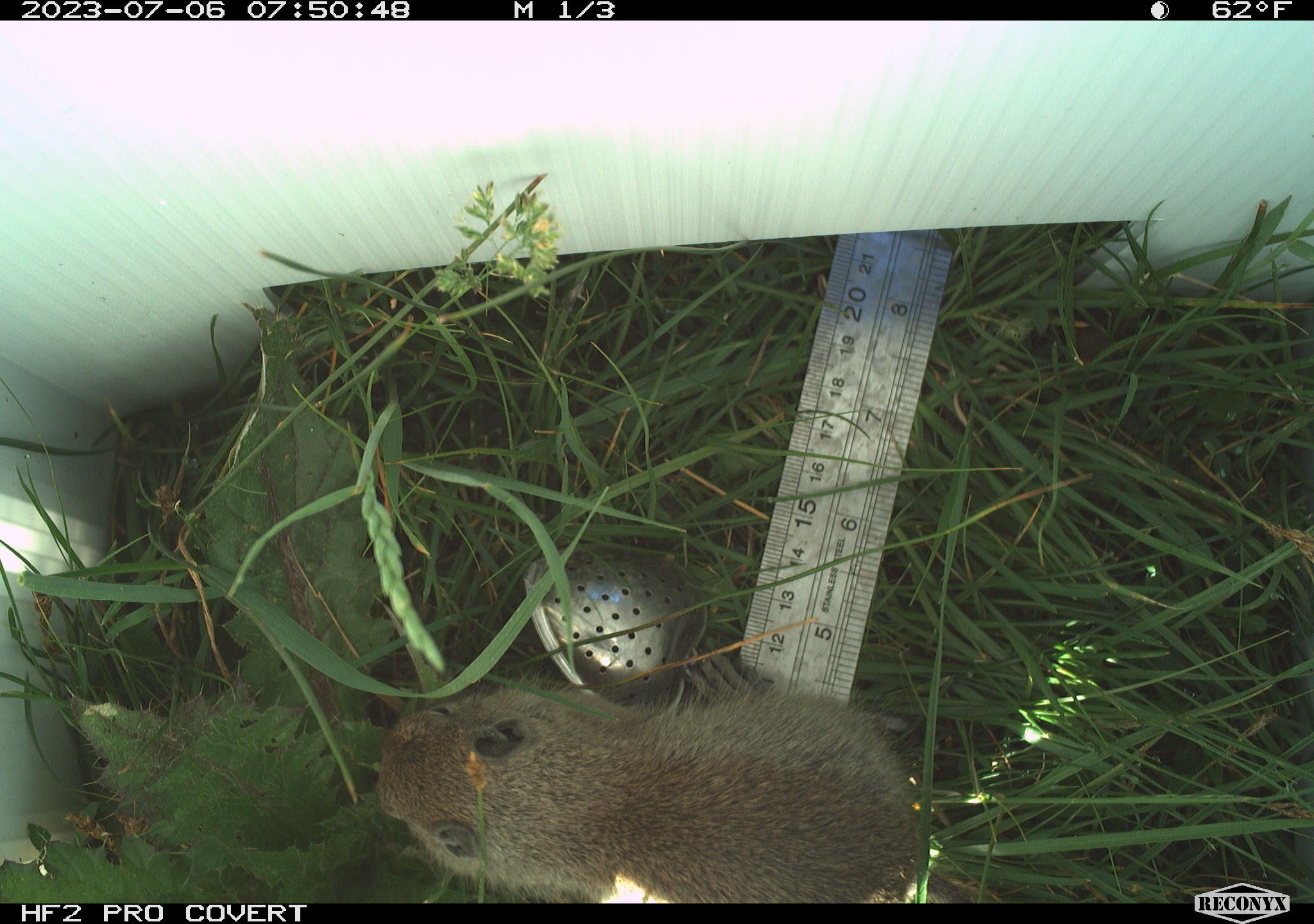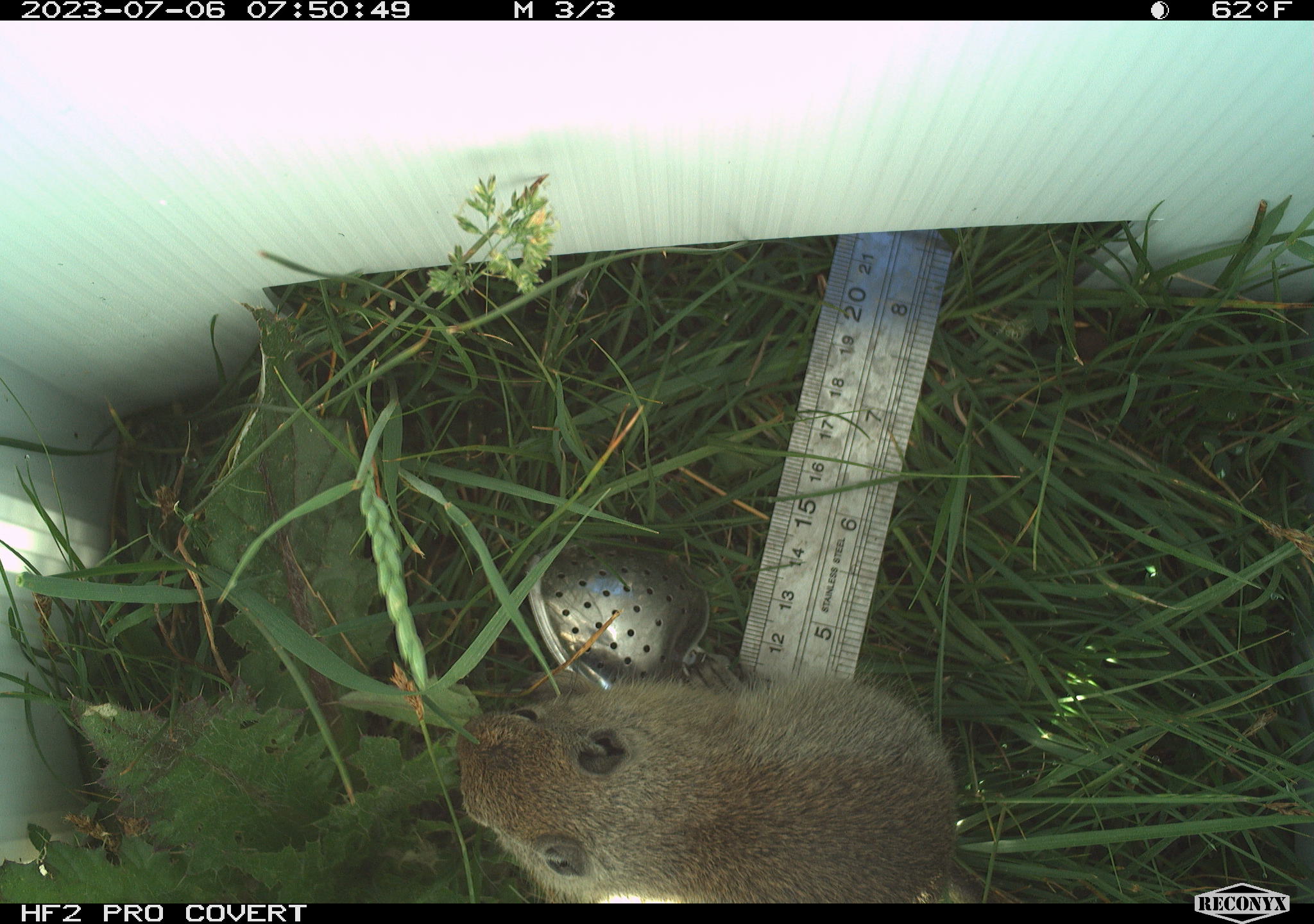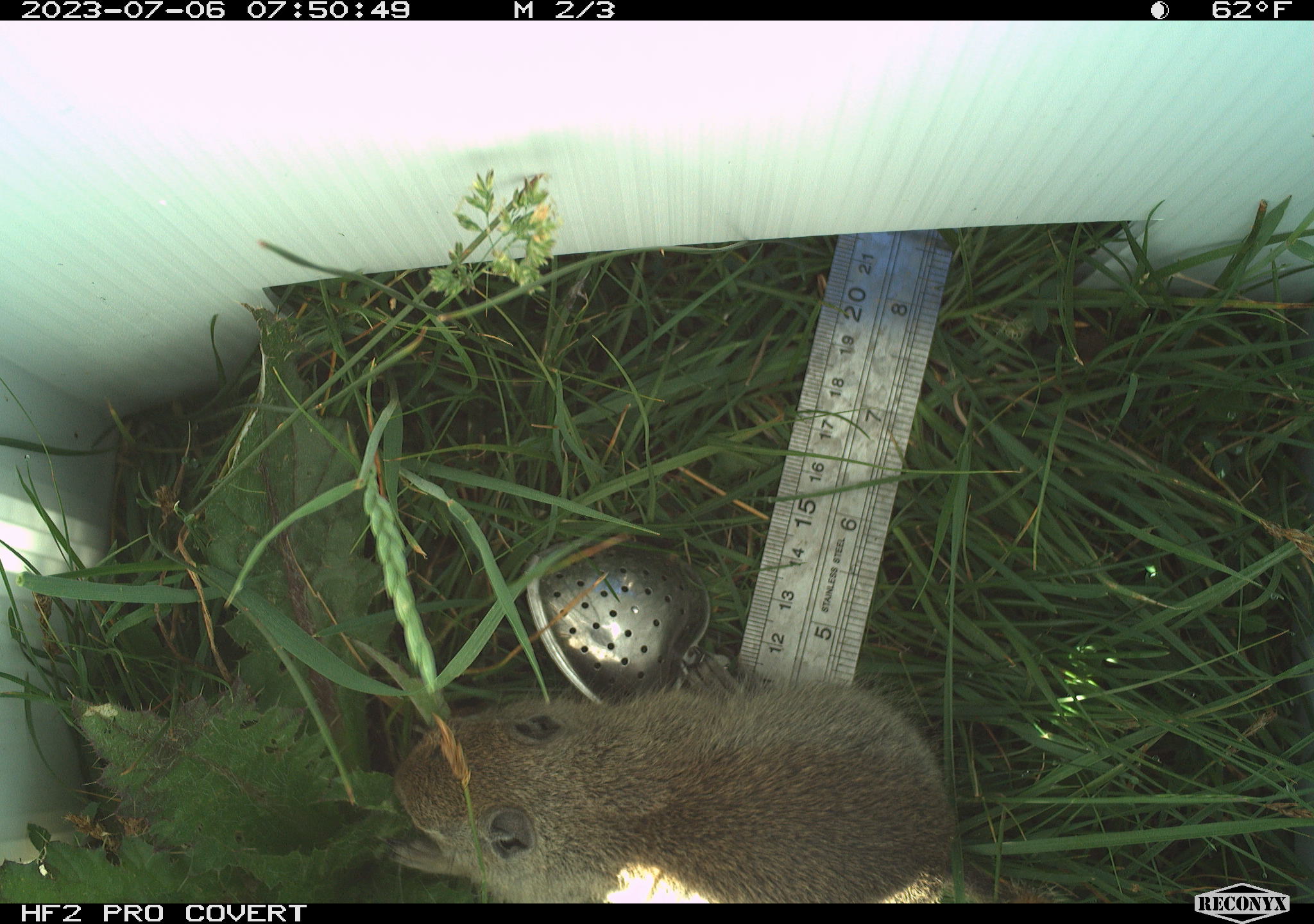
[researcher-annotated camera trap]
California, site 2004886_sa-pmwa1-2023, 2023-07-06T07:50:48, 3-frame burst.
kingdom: Animalia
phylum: Chordata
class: Mammalia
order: Rodentia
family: Sciuridae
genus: Urocitellus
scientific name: Urocitellus beldingi beldingi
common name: belding's ground squirrel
Belding's ground squirrel (Urocitellus beldingi beldingi).